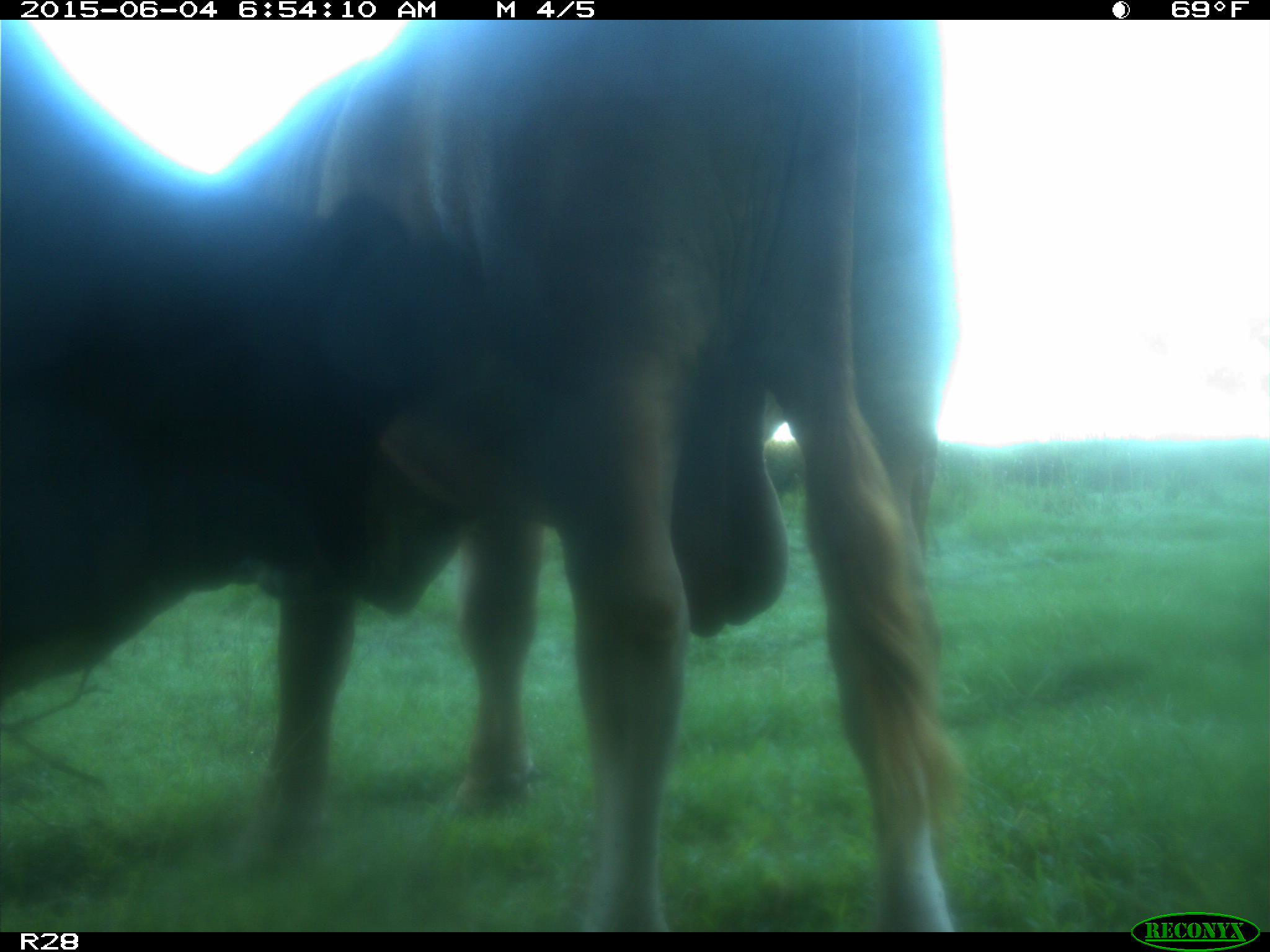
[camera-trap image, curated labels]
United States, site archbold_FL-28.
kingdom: Animalia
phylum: Chordata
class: Mammalia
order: Artiodactyla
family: Bovidae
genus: Bos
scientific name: Bos taurus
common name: domestic cow